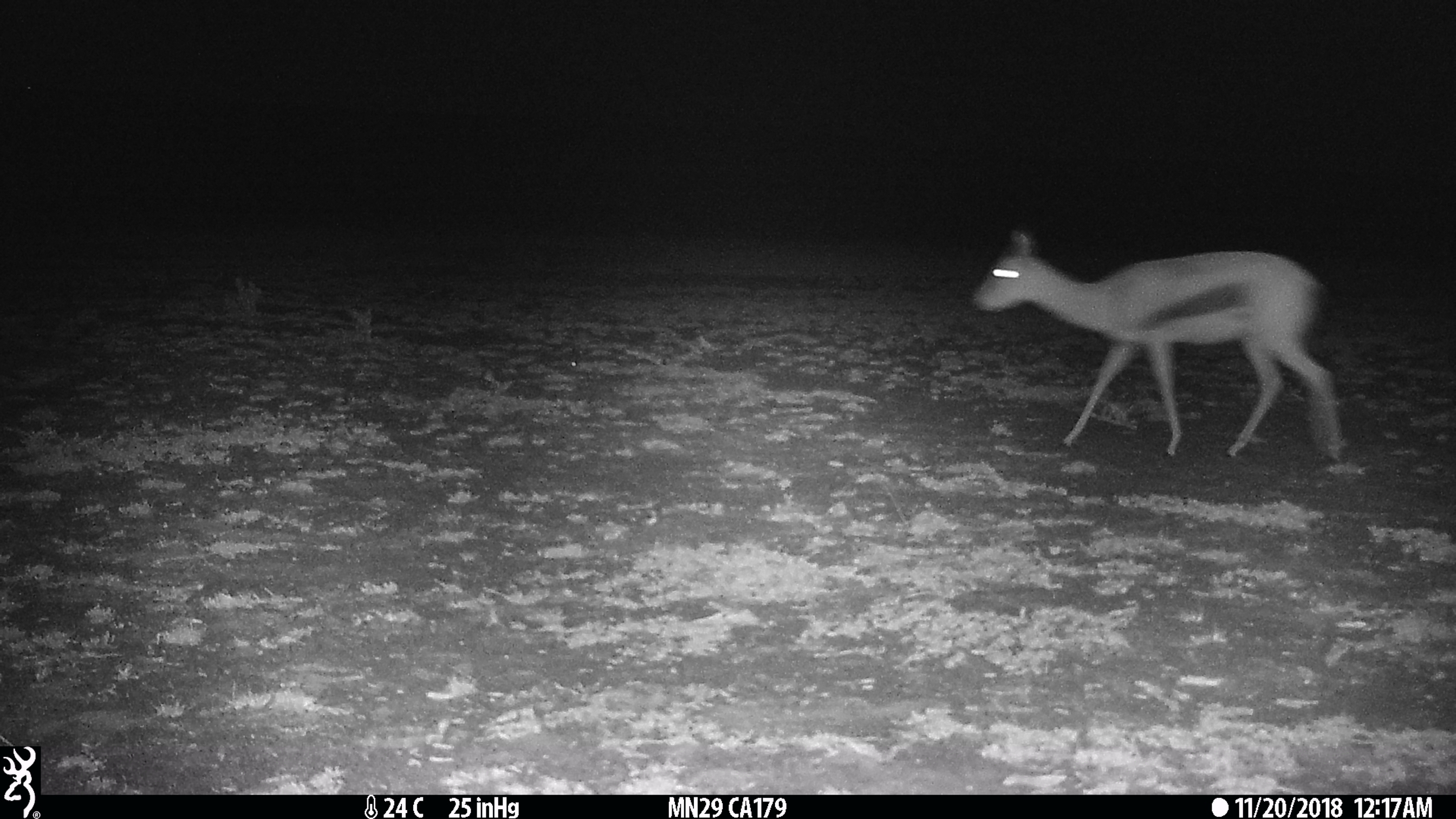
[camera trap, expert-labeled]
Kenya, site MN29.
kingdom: Animalia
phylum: Chordata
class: Mammalia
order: Artiodactyla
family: Bovidae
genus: Eudorcas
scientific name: Eudorcas thomsonii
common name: thomon's gazelle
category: gazelle thomsons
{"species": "gazelle thomsons (thomon's gazelle) (Eudorcas thomsonii)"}